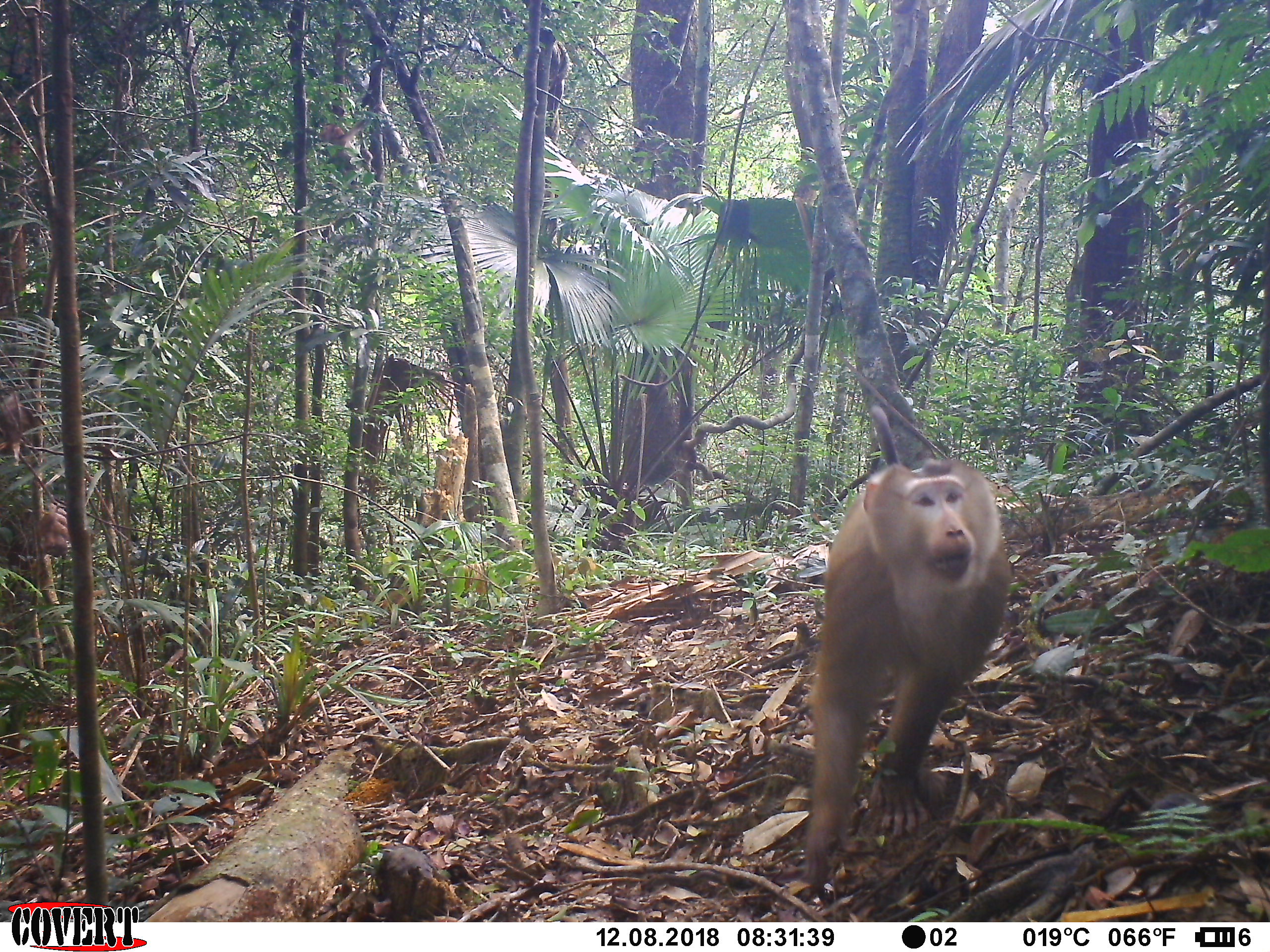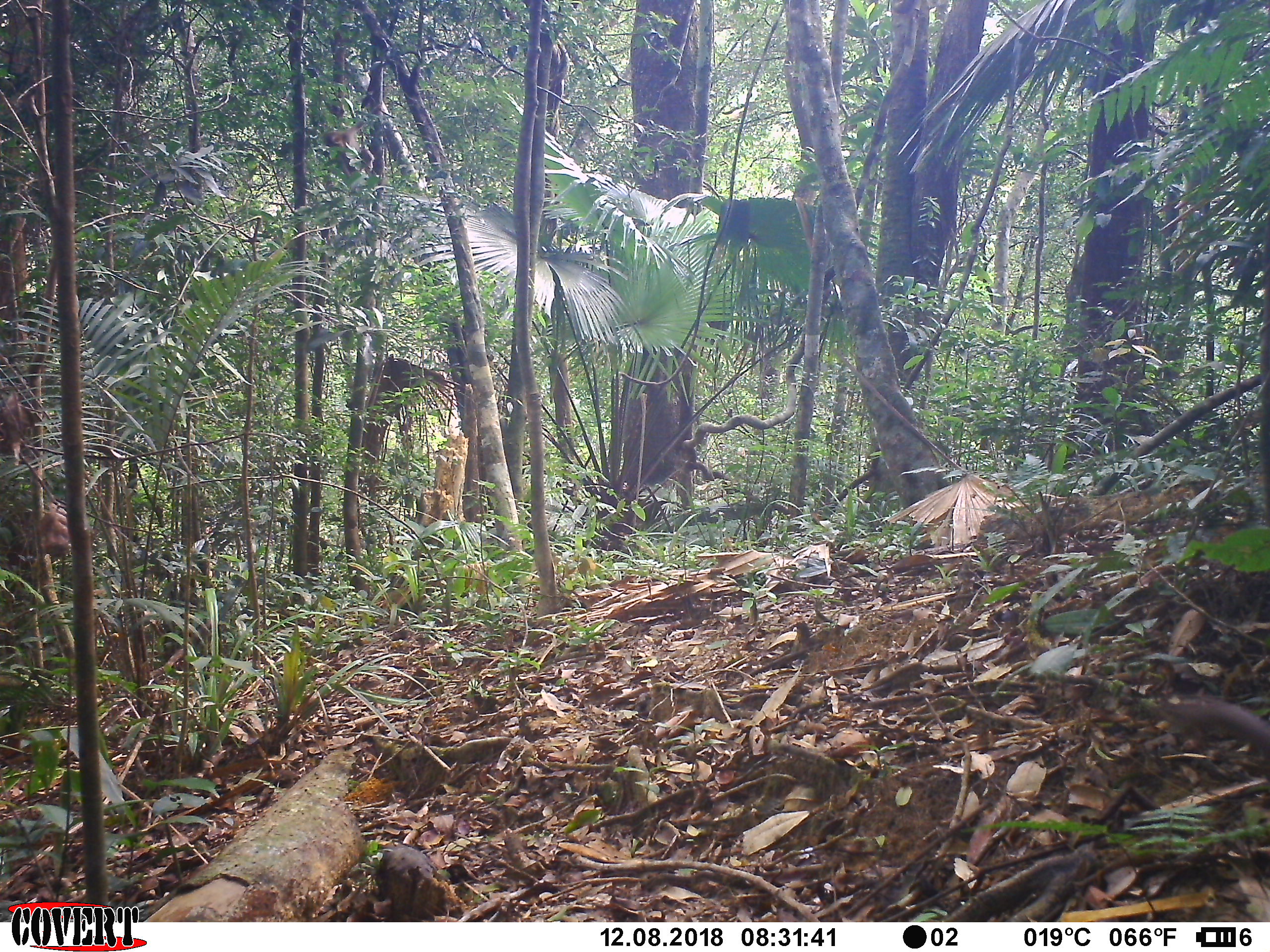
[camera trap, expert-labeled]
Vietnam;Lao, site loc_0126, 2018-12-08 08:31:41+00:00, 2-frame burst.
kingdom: Animalia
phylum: Chordata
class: Mammalia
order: Primates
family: Cercopithecidae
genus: Macaca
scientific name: Macaca nemestrina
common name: pig-tailed macaque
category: pig tailed macaque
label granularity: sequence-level